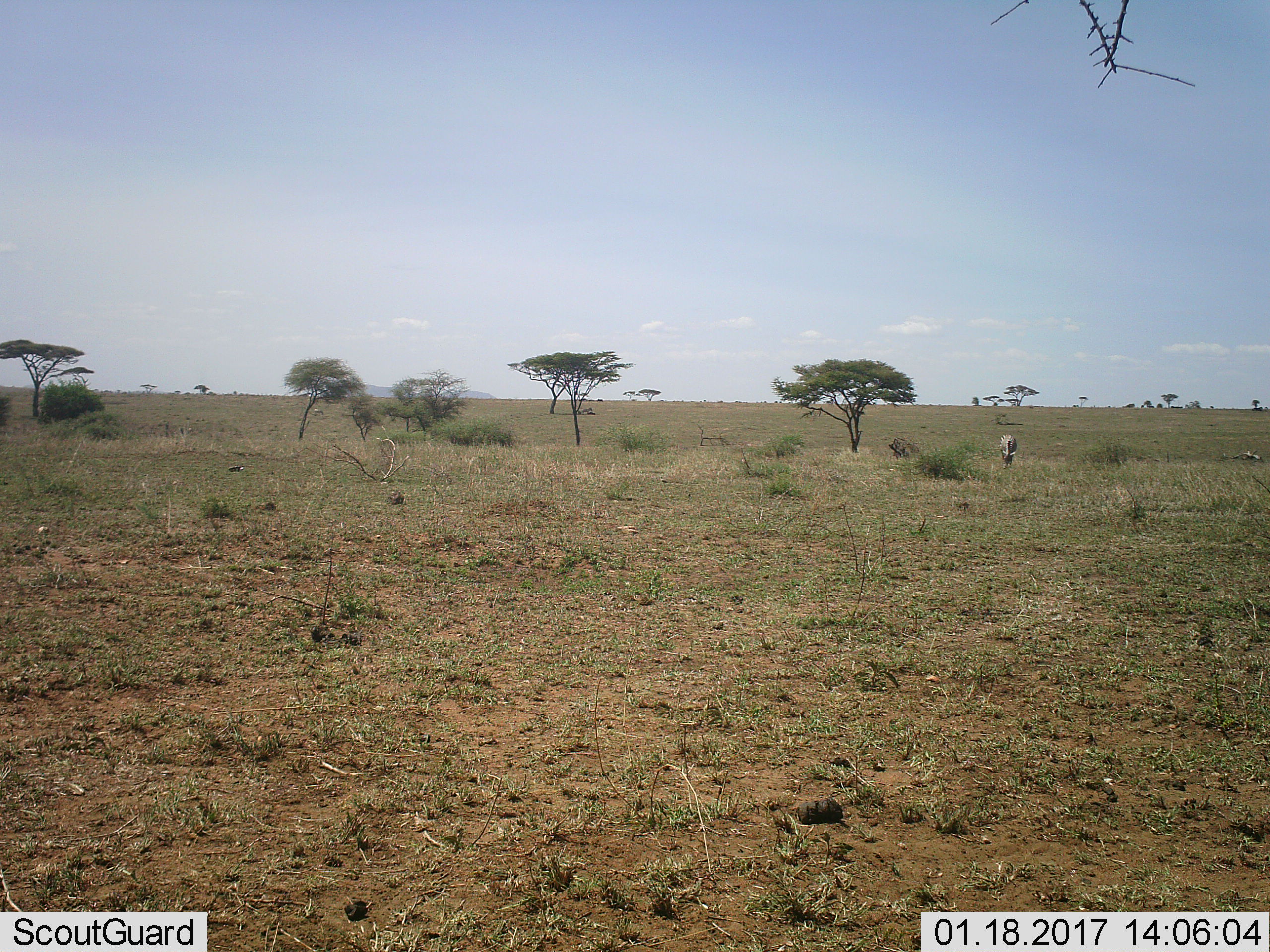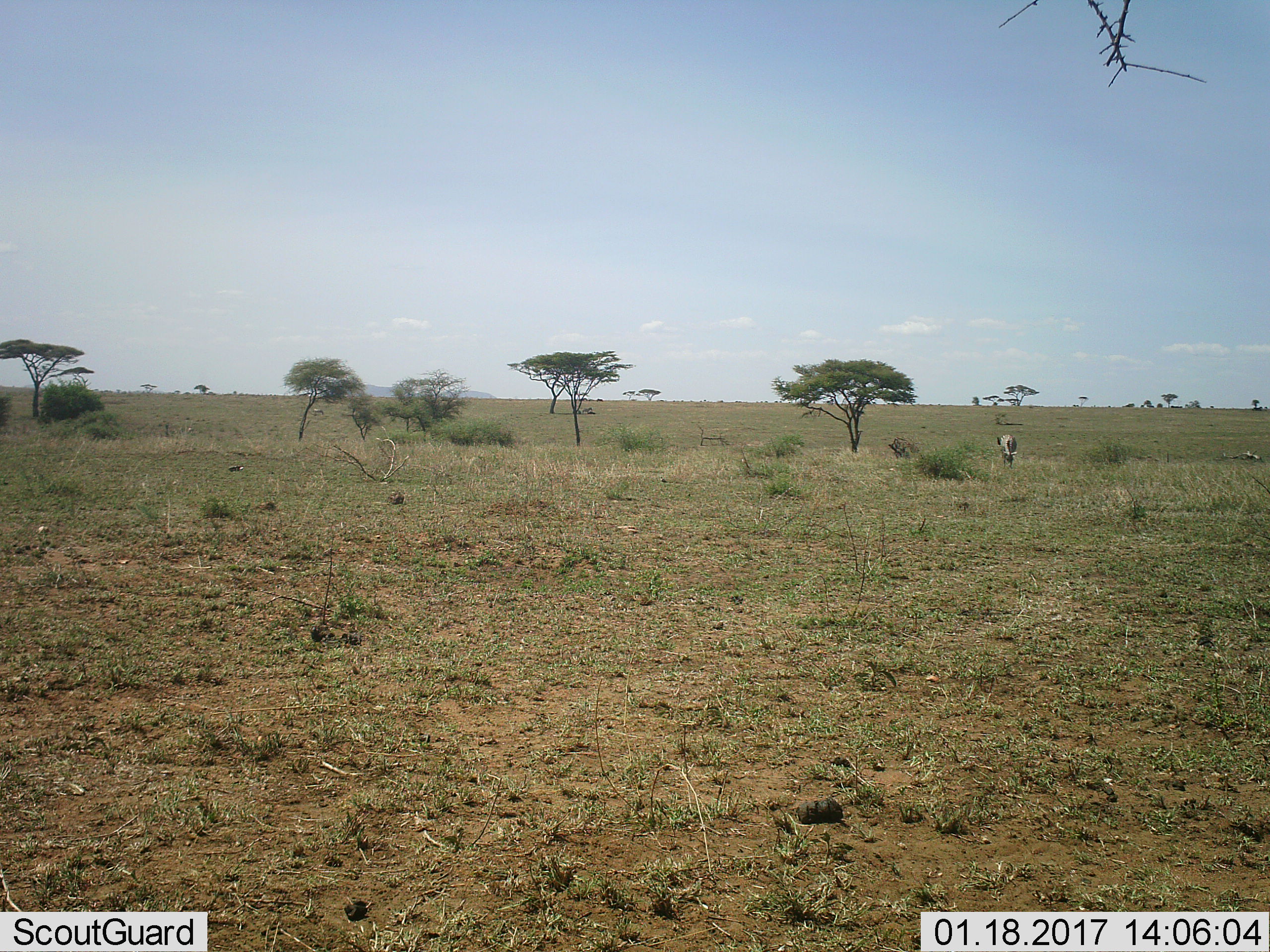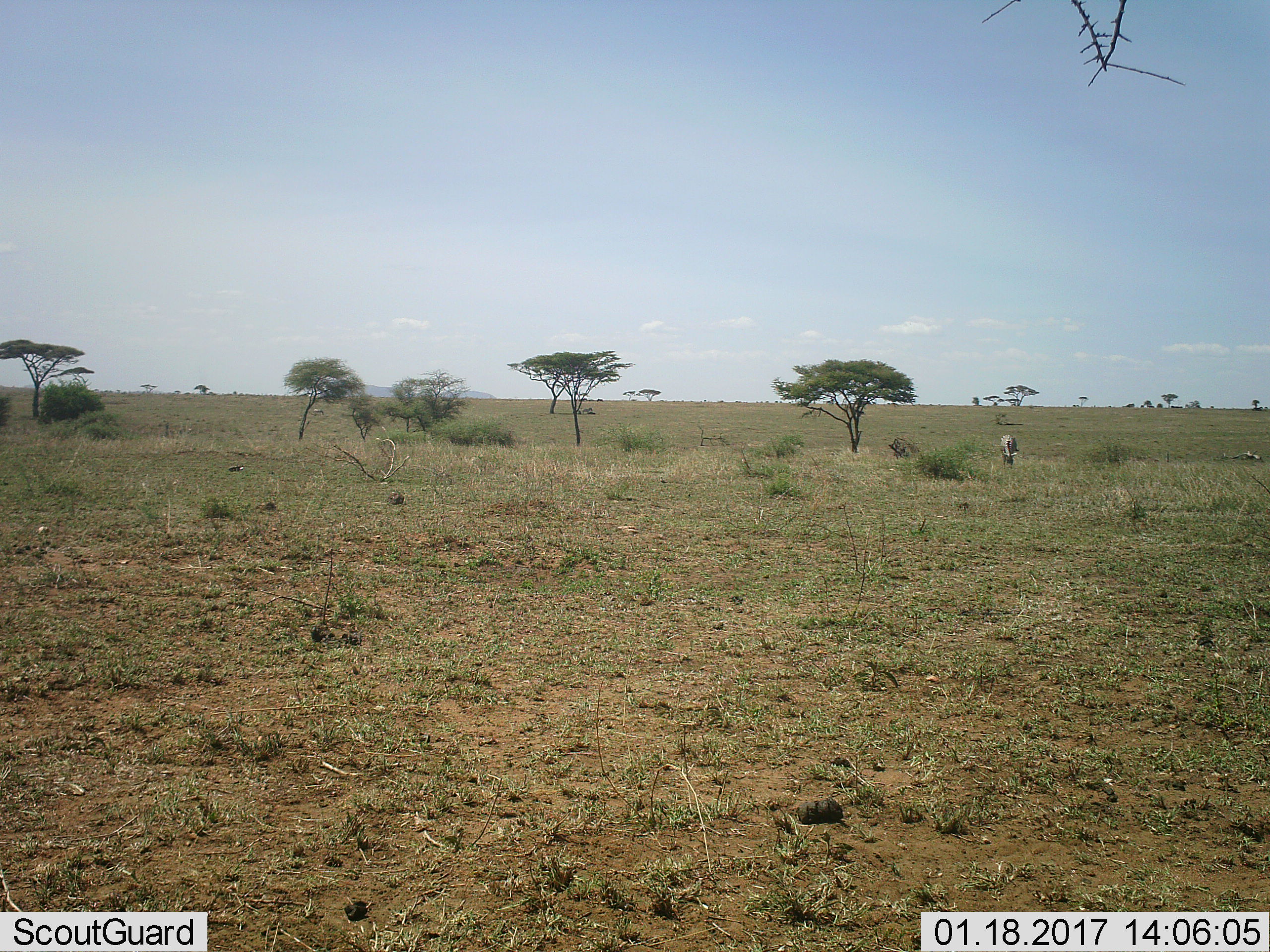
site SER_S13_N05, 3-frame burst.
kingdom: Animalia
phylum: Chordata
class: Mammalia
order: Perissodactyla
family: Equidae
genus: Equus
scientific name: Equus quagga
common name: plains zebra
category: zebraplains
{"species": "zebraplains (plains zebra) (Equus quagga)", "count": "1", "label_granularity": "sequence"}